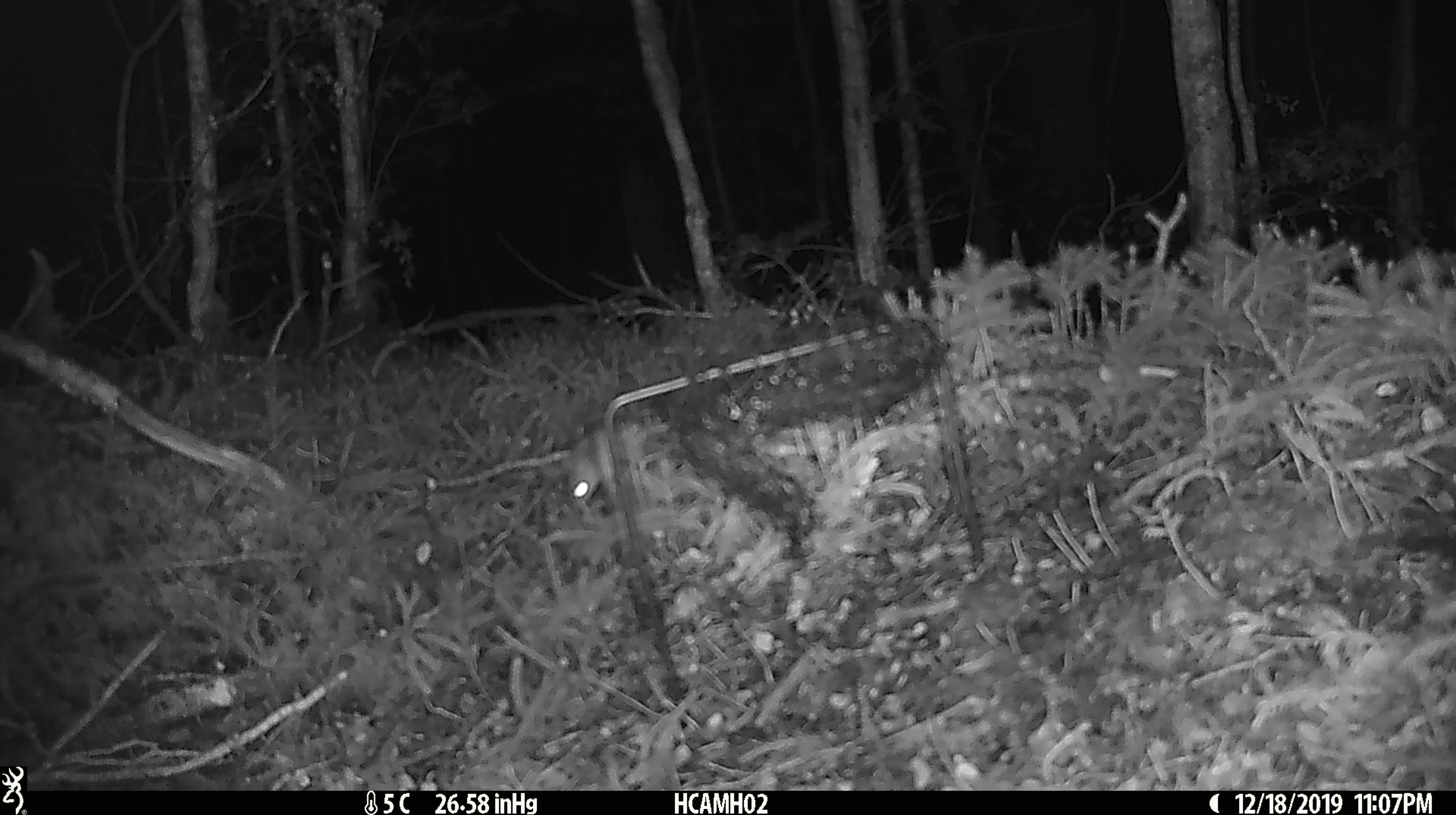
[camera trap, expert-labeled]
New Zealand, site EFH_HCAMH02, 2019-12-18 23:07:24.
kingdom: Animalia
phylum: Chordata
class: Mammalia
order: Rodentia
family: Muridae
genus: Mus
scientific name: Mus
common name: mouse